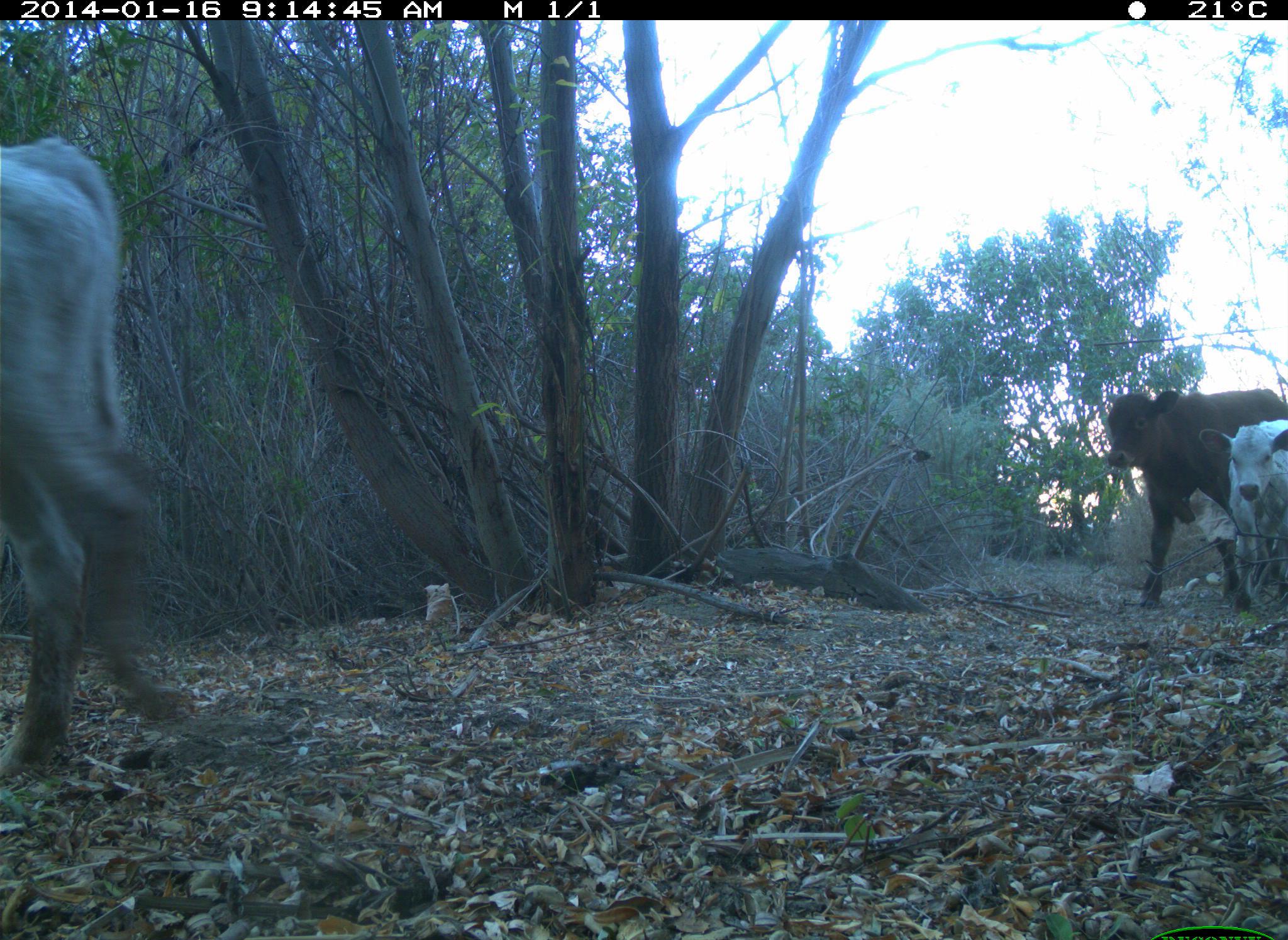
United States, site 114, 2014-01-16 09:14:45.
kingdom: Animalia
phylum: Chordata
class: Mammalia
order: Artiodactyla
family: Bovidae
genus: Bos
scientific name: Bos taurus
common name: cow